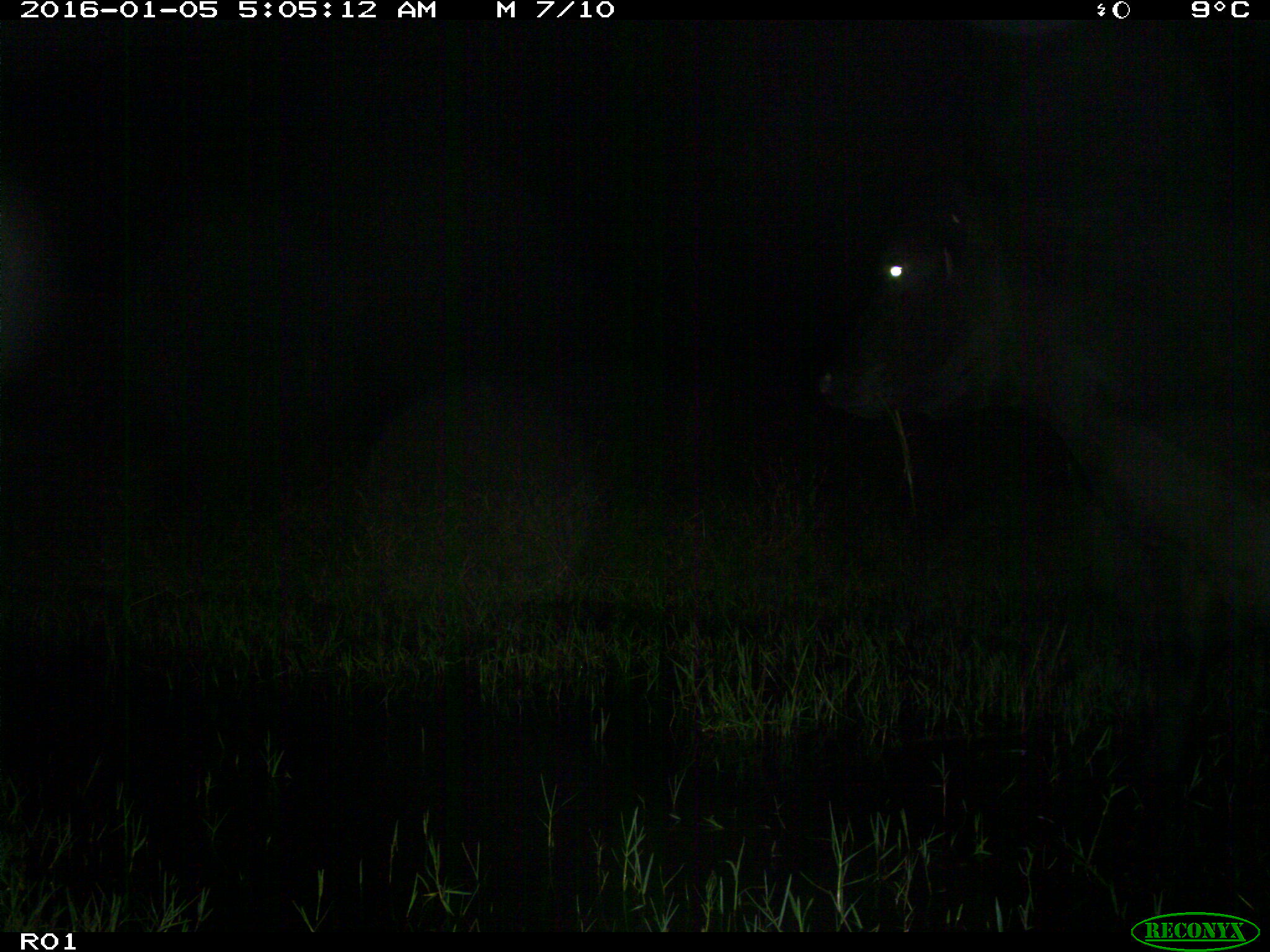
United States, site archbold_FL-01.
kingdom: Animalia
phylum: Chordata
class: Mammalia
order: Artiodactyla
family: Bovidae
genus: Bos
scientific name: Bos taurus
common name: domestic cow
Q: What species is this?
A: Bos taurus (domestic cow).